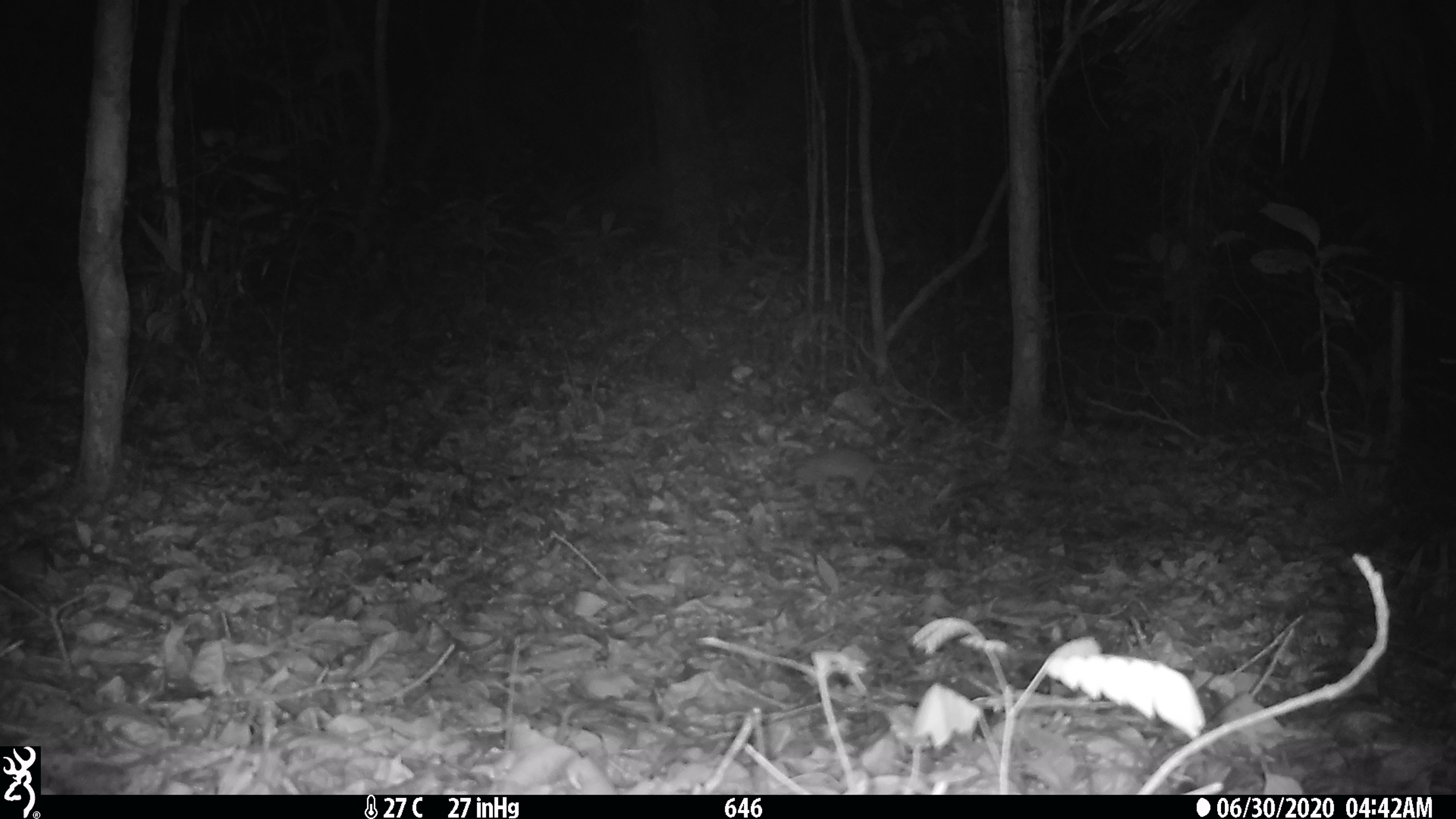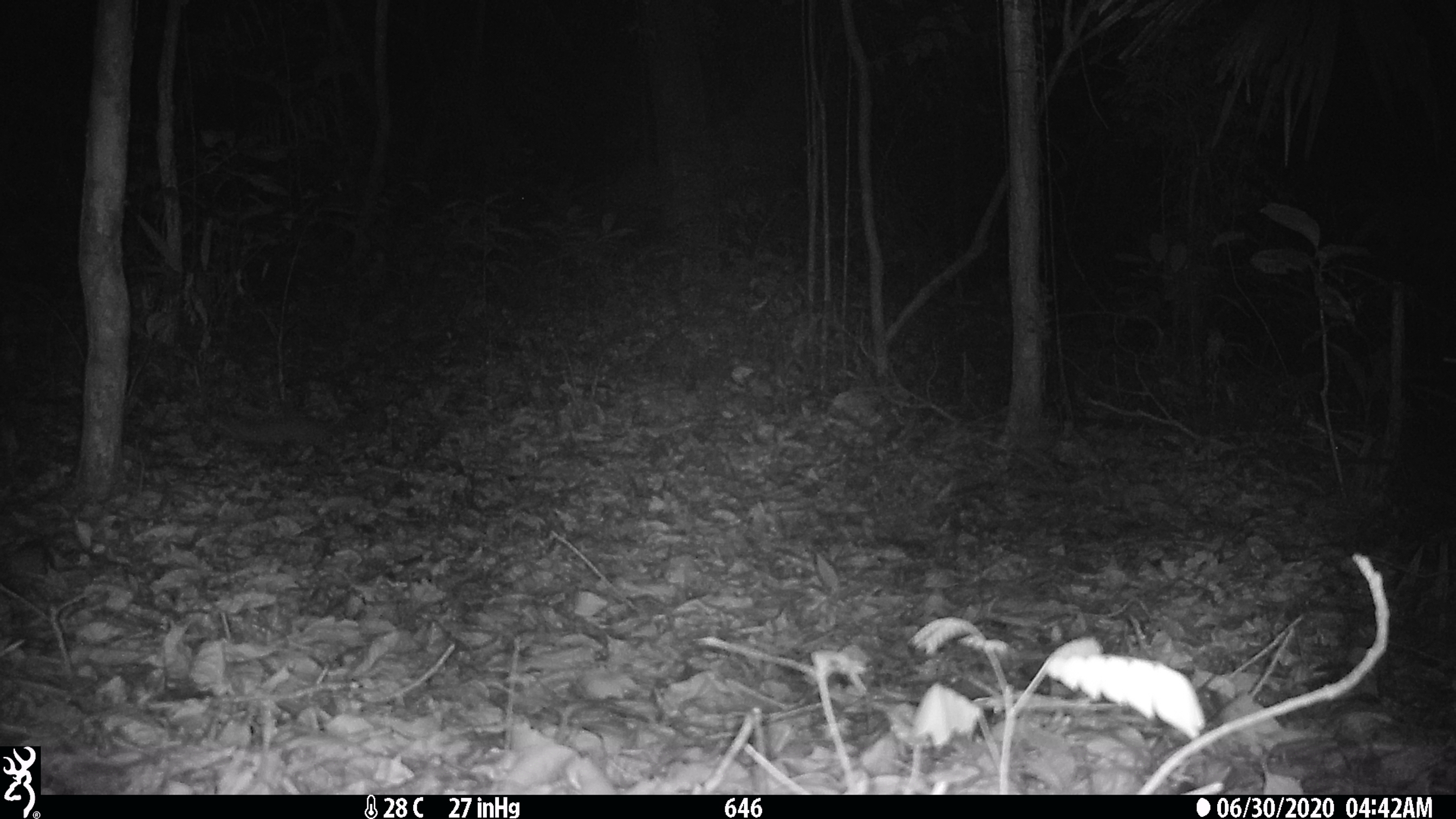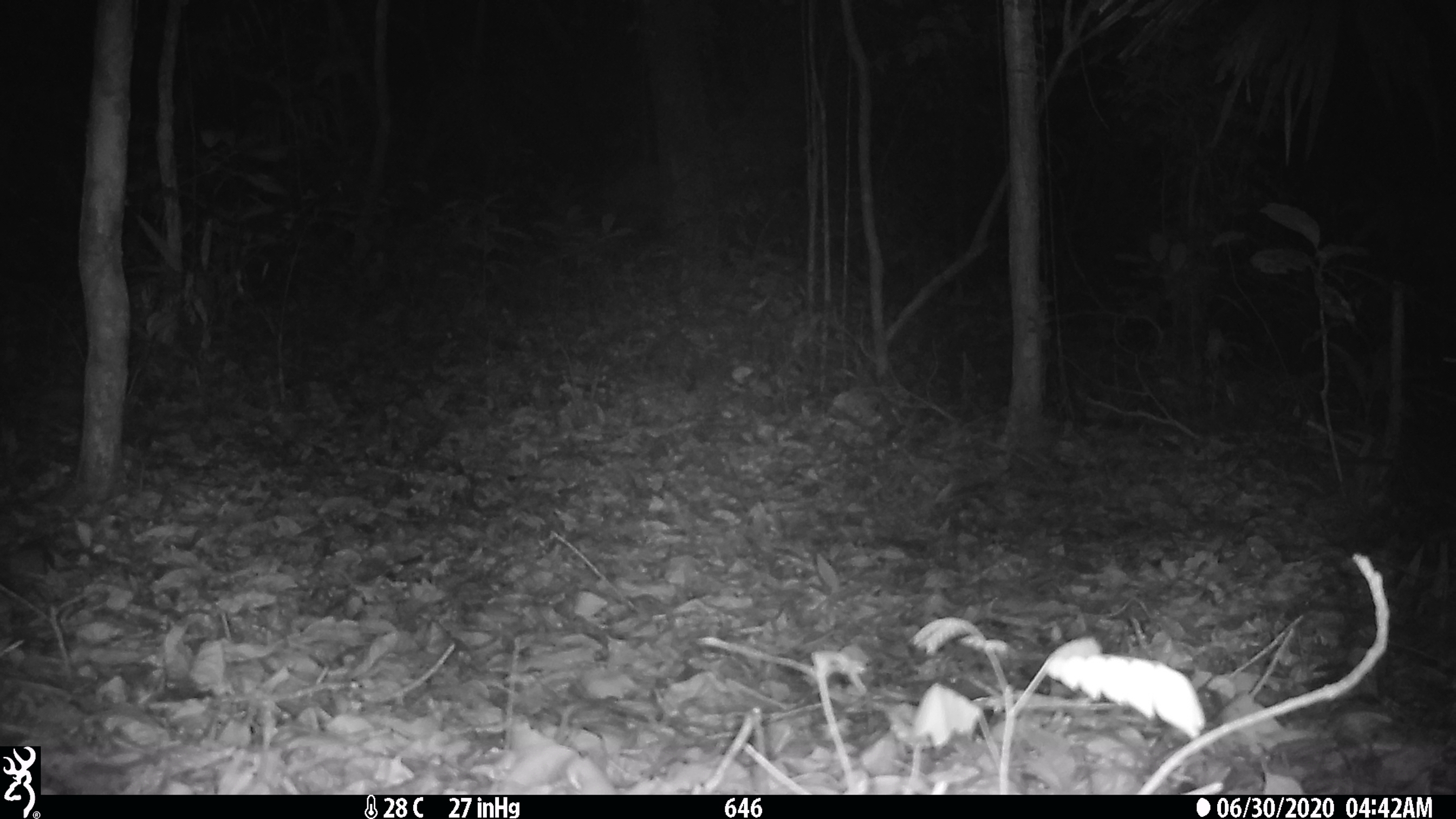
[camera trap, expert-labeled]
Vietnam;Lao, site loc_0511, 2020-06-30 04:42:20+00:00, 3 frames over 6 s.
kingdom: Animalia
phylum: Chordata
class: Mammalia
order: Carnivora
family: Mustelidae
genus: Melogale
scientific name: Melogale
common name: ferret badger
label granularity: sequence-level